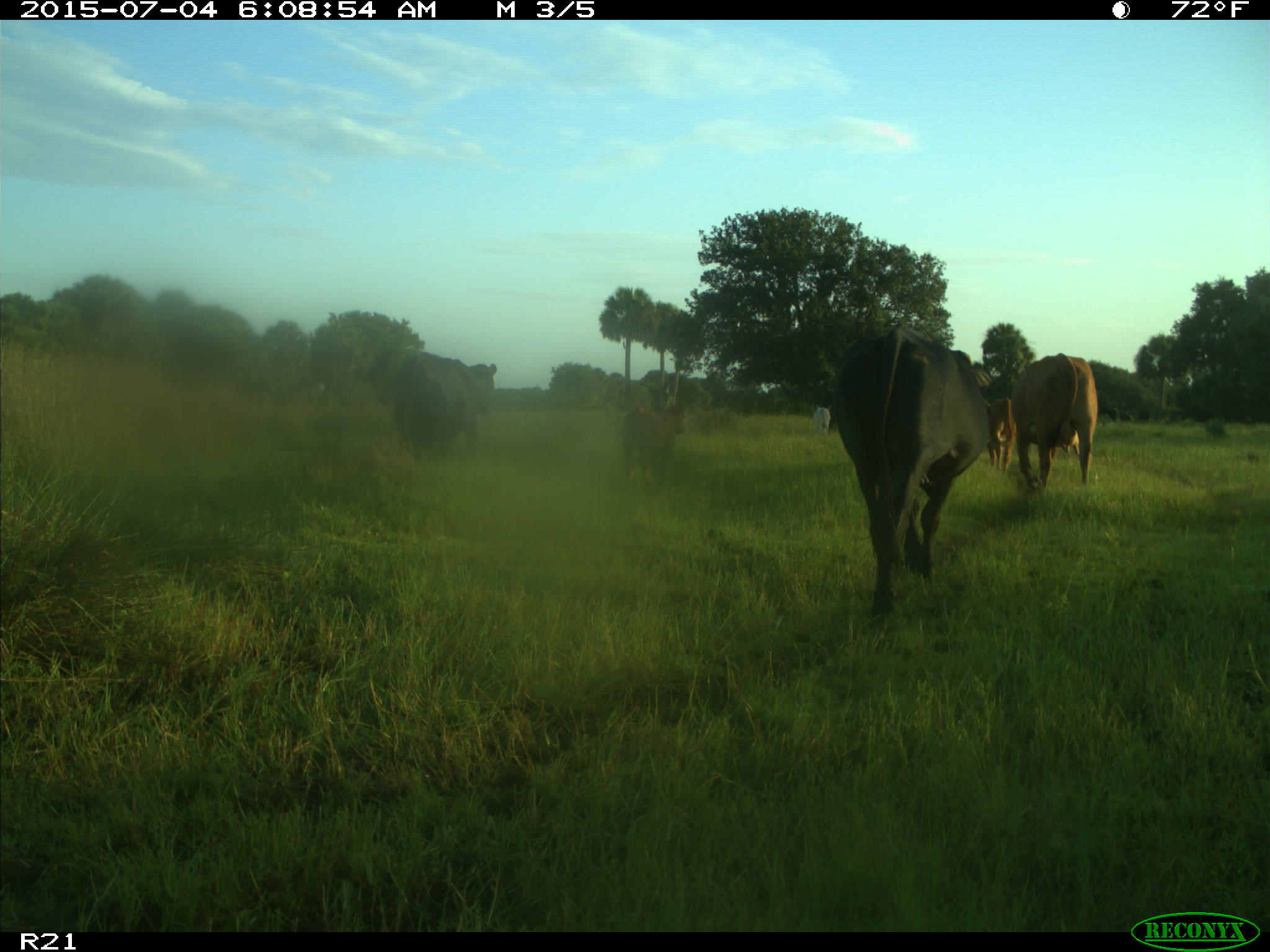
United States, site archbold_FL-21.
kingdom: Animalia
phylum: Chordata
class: Mammalia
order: Artiodactyla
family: Bovidae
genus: Bos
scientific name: Bos taurus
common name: domestic cow